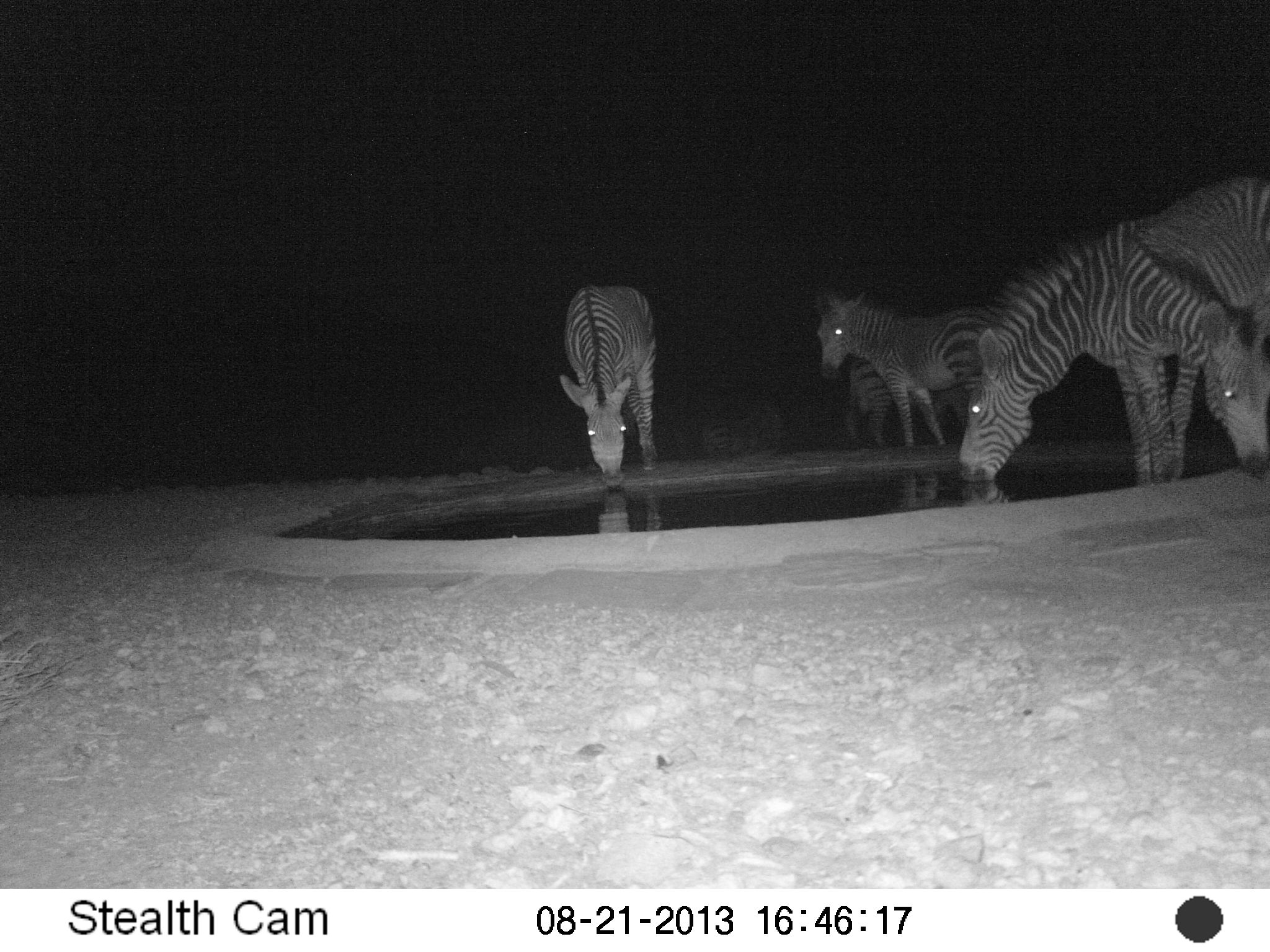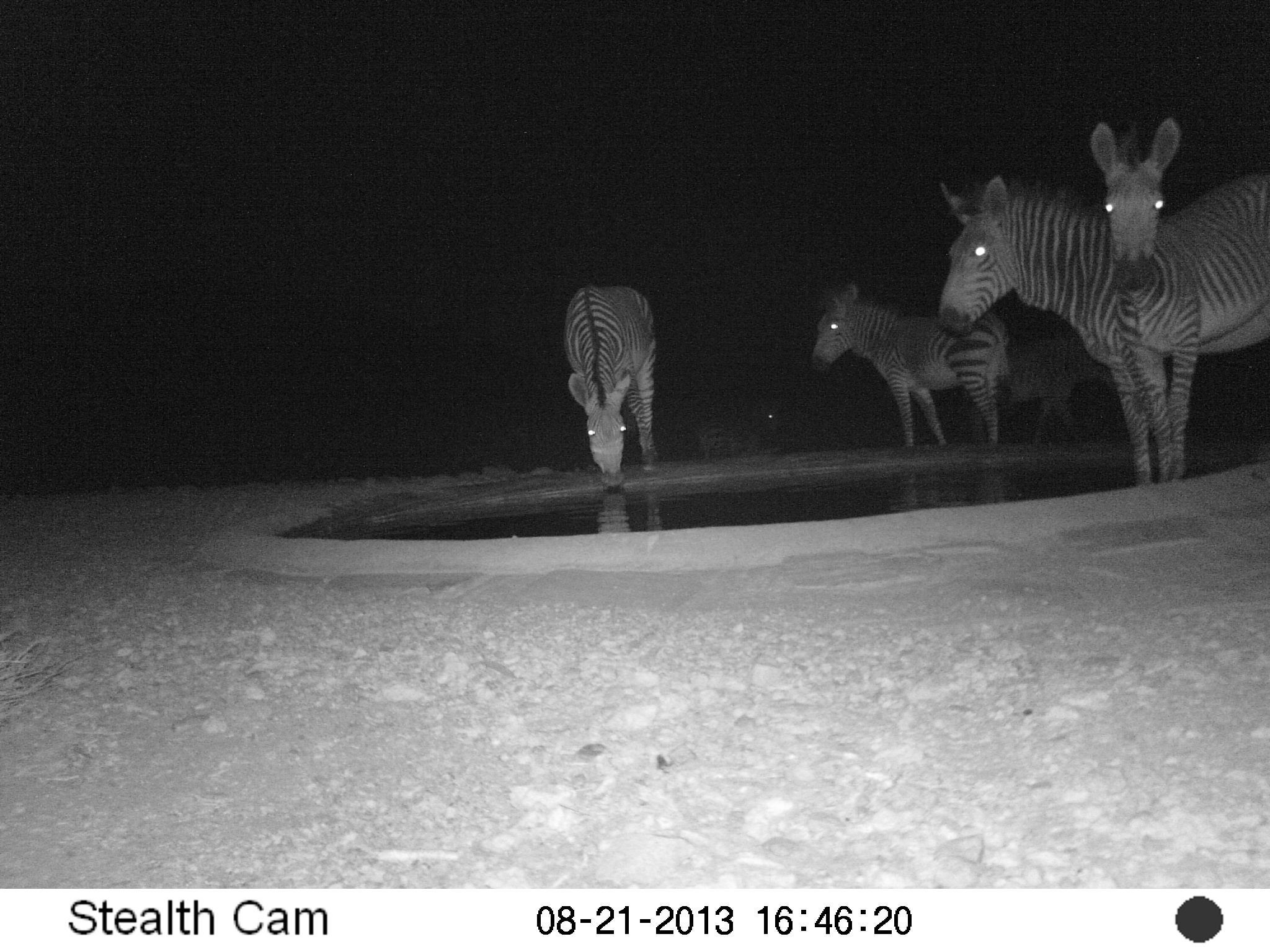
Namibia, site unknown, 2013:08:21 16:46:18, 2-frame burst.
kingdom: Animalia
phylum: Chordata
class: Mammalia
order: Perissodactyla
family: Equidae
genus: Equus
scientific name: Equus zebra hartmannae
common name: hartmann's mountain zebra